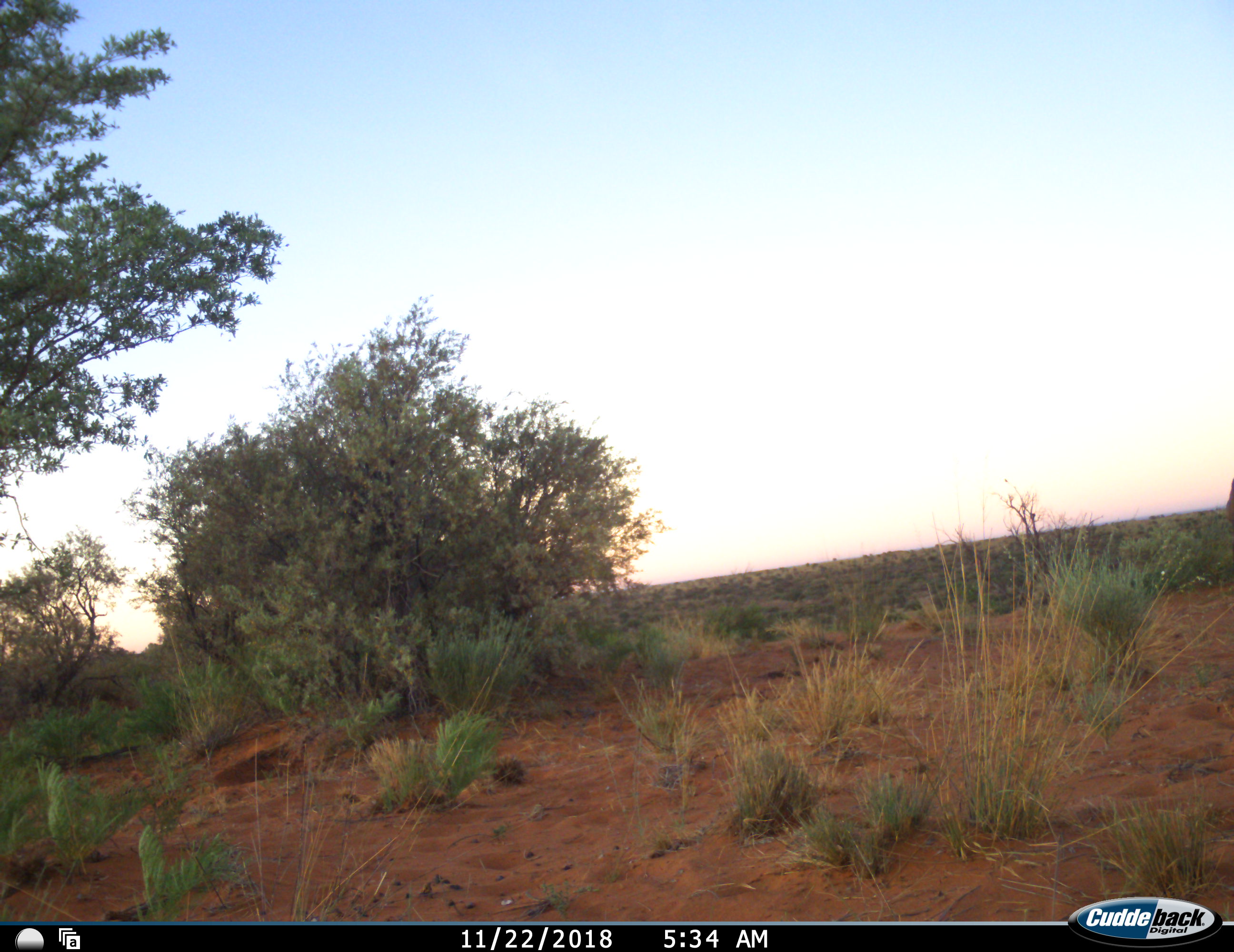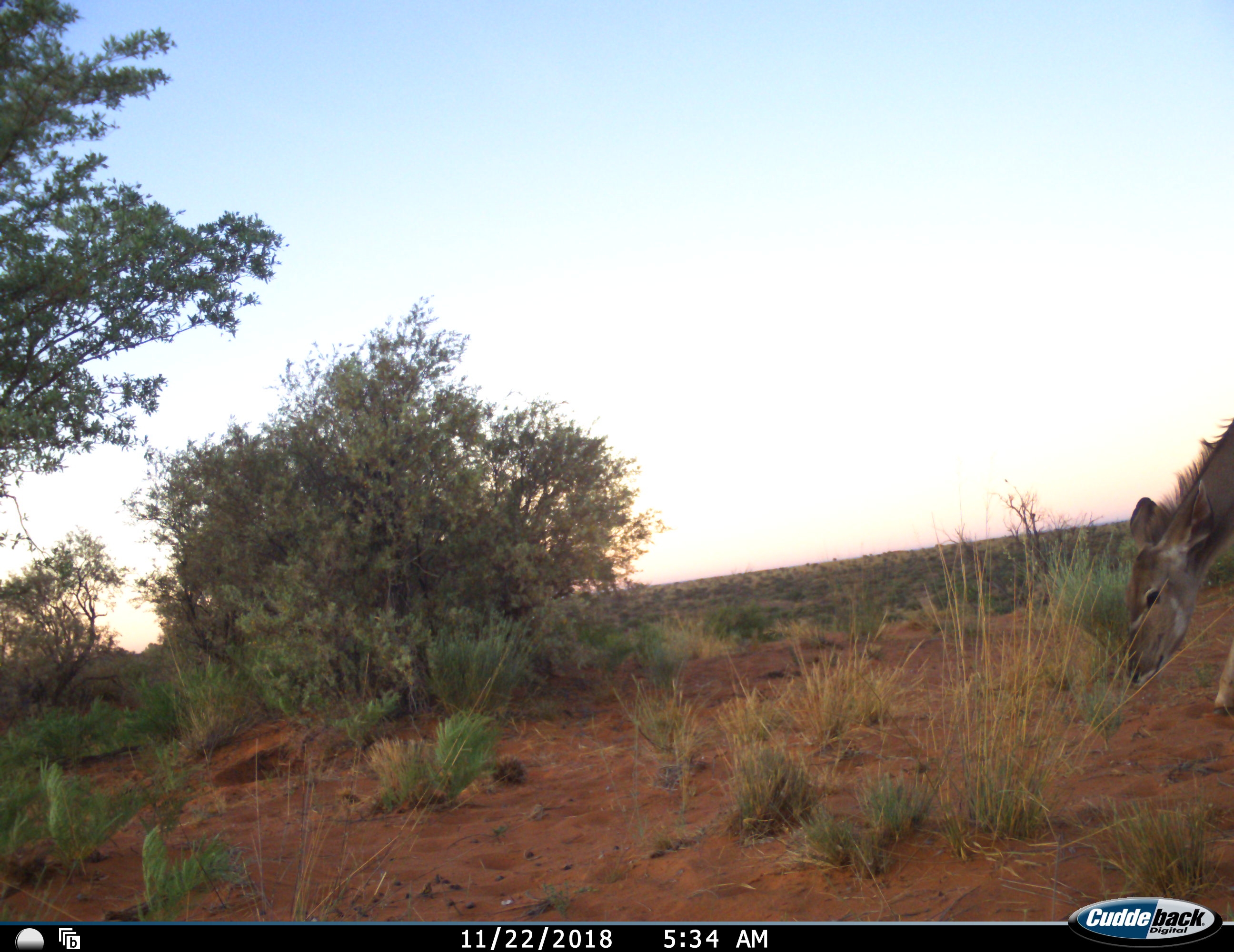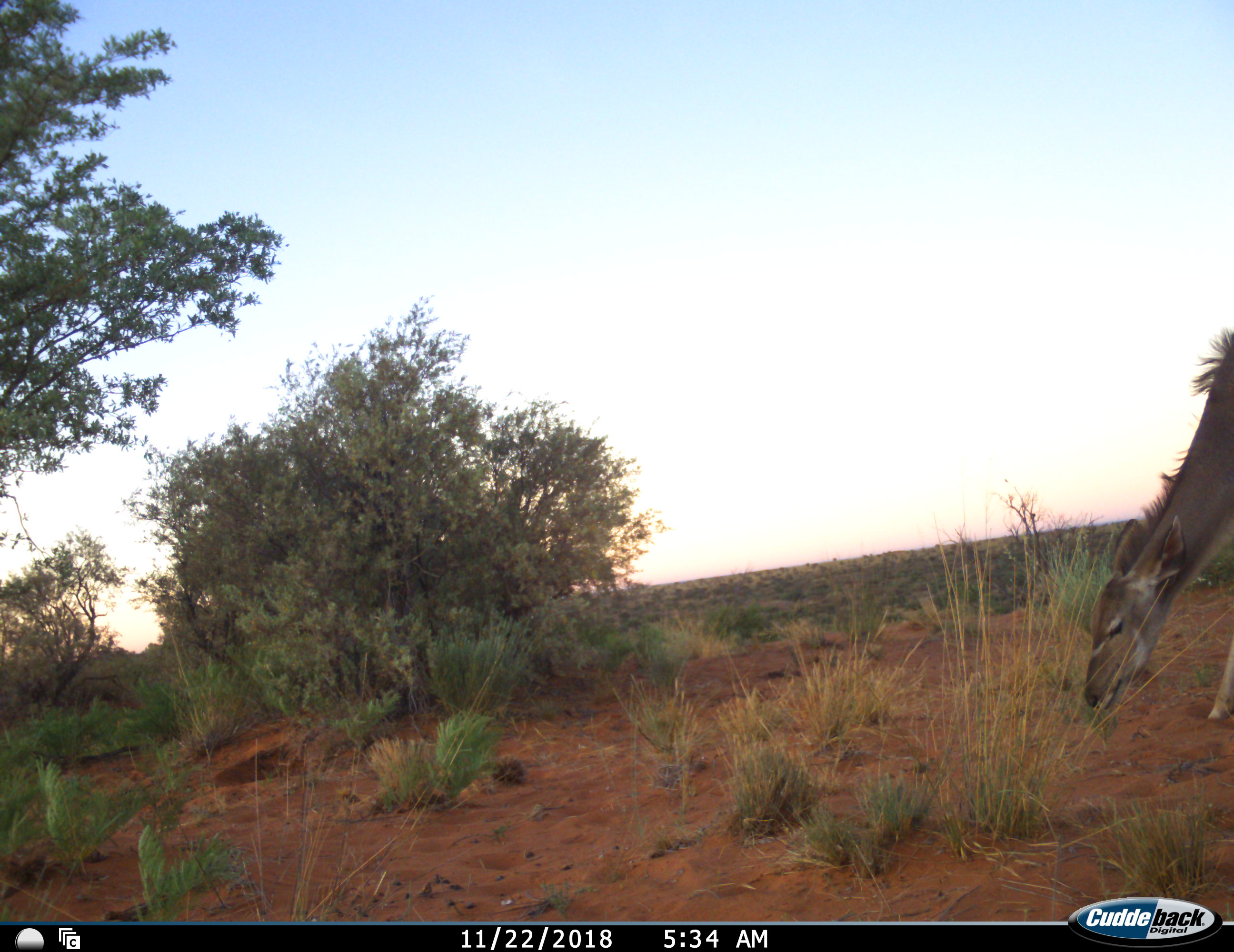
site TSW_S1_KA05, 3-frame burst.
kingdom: Animalia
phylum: Chordata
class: Mammalia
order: Artiodactyla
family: Bovidae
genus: Tragelaphus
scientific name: Tragelaphus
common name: kudu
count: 1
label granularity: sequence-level